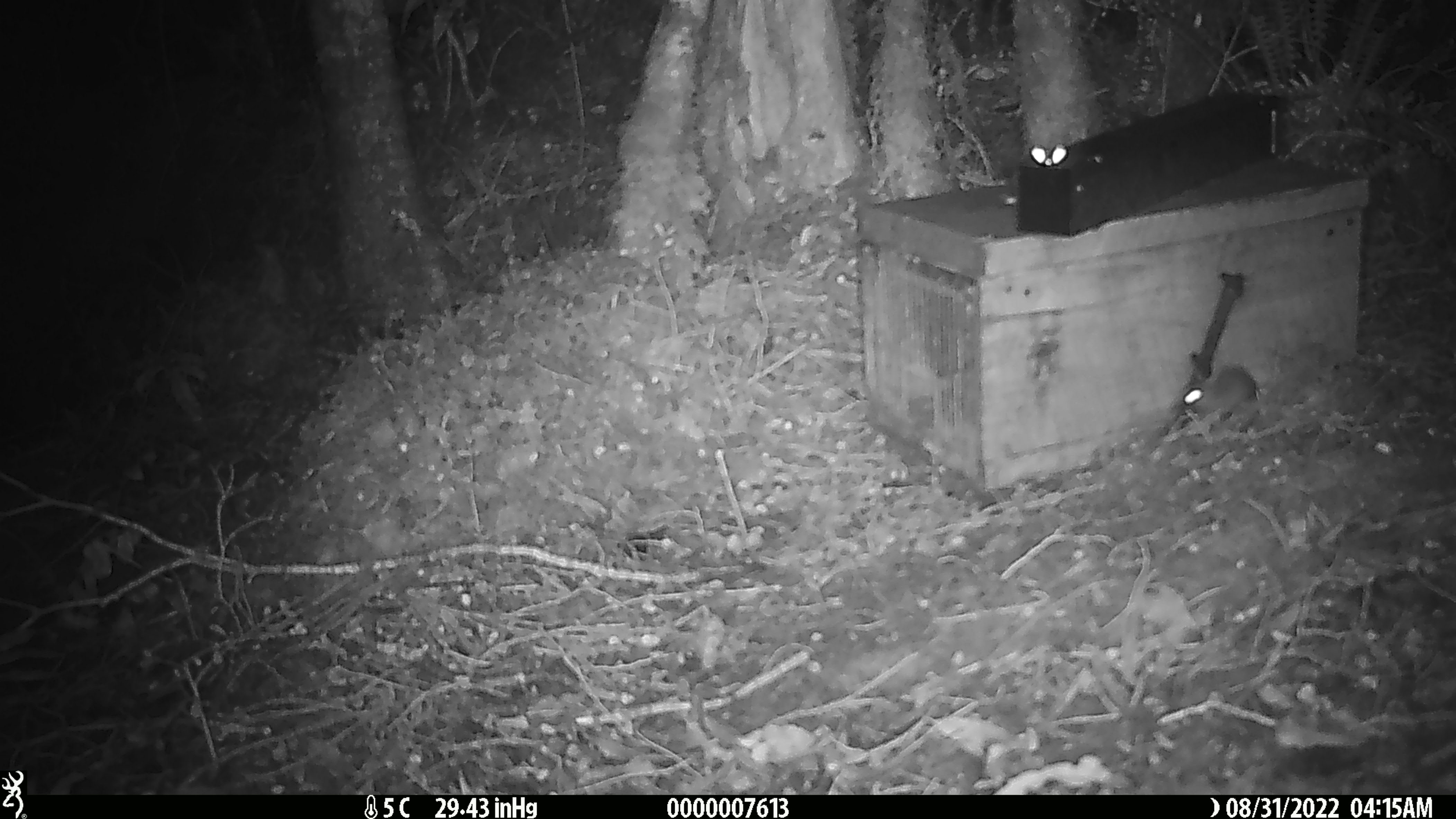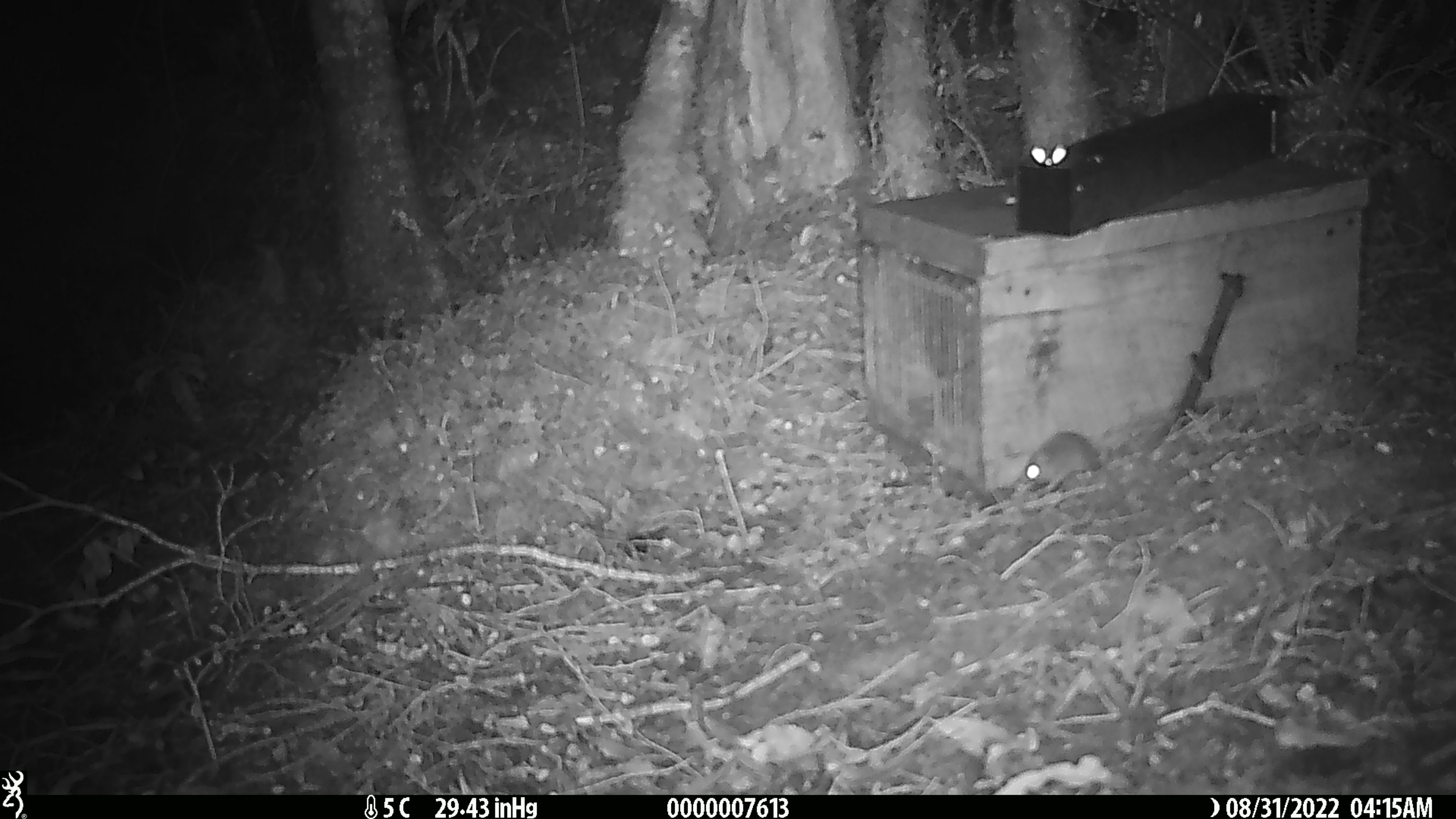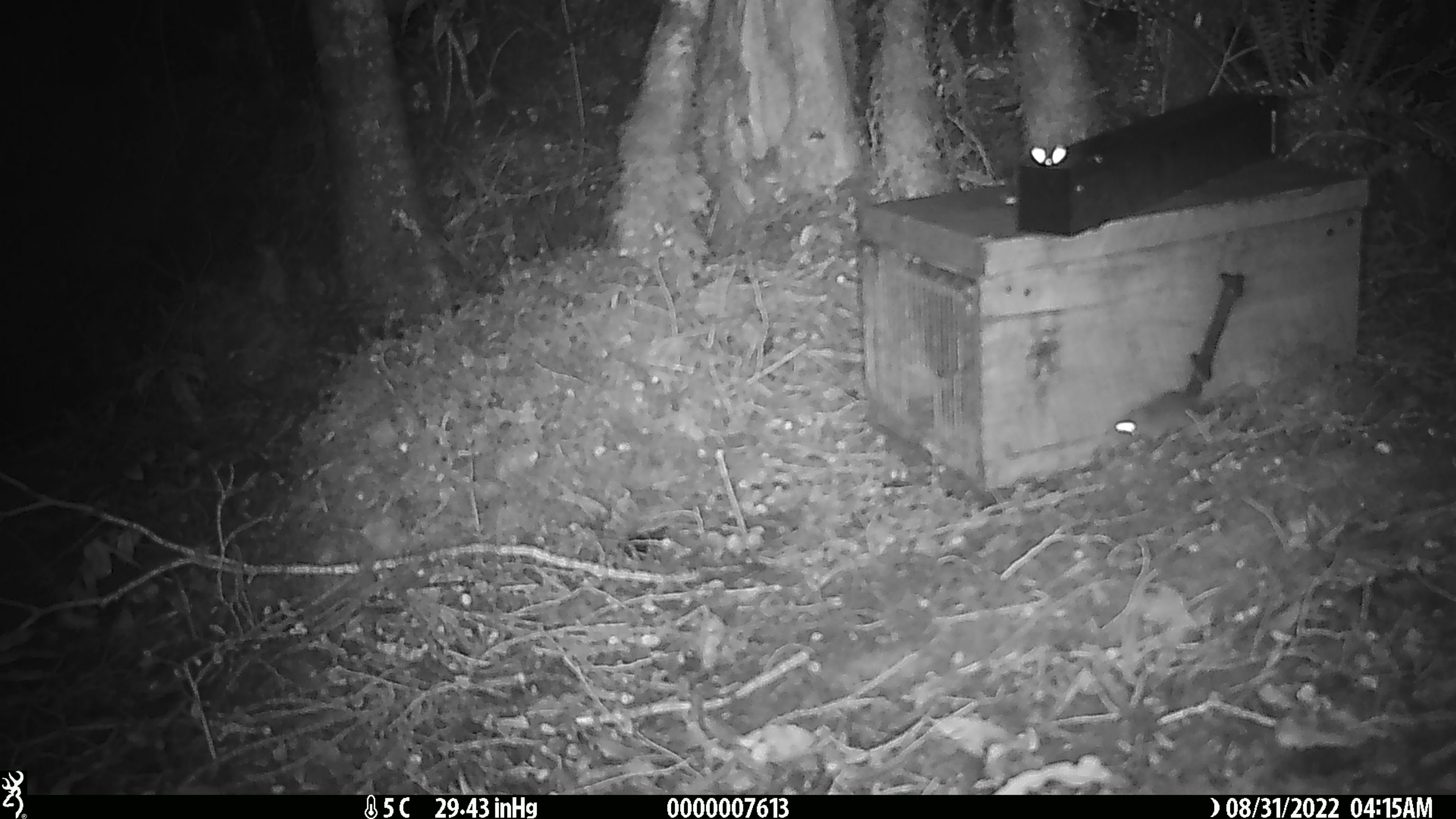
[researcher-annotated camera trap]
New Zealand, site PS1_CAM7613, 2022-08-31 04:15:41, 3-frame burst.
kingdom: Animalia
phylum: Chordata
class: Mammalia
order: Rodentia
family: Muridae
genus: Mus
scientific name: Mus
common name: mouse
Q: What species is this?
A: Mouse (Mus).